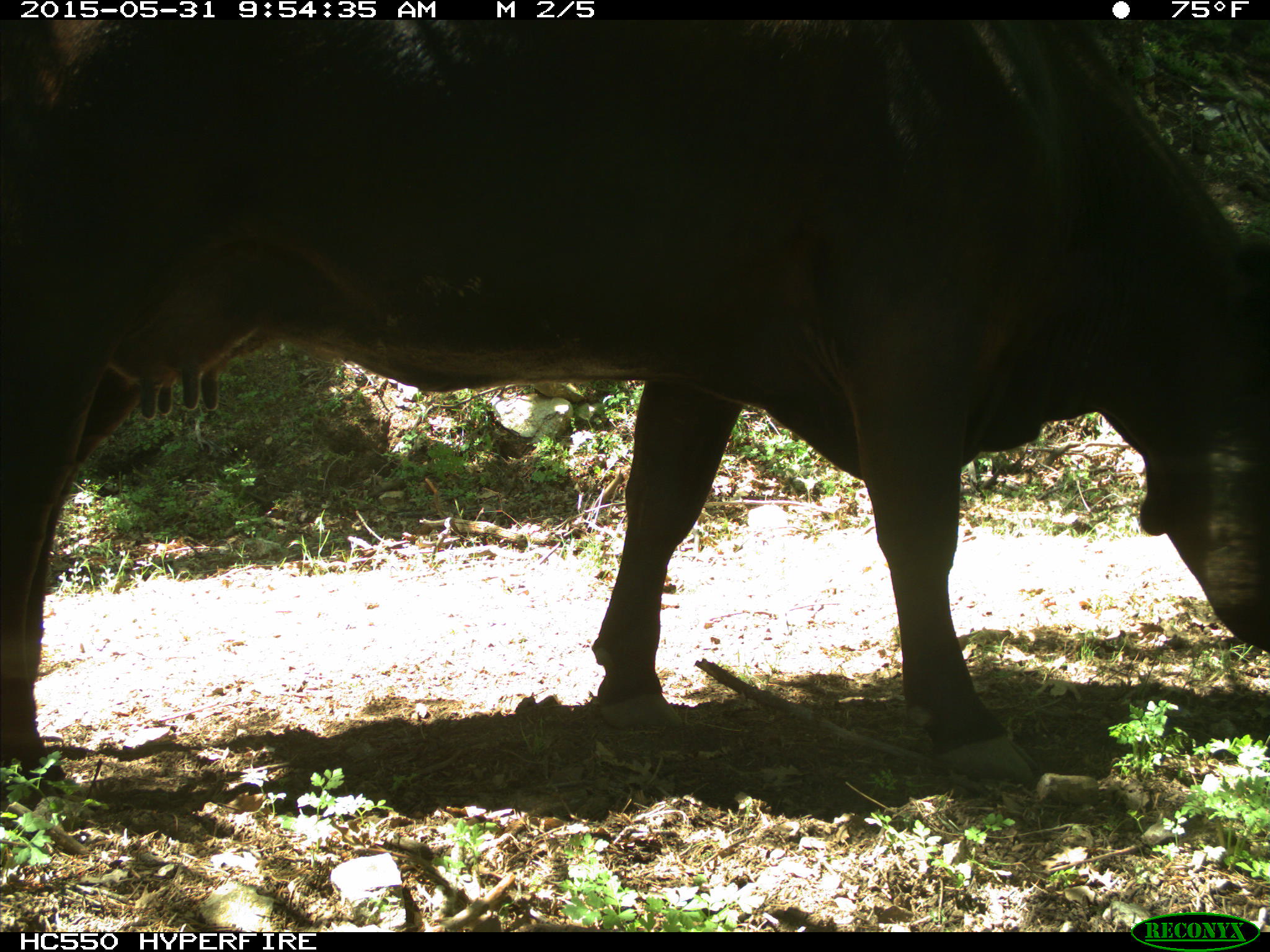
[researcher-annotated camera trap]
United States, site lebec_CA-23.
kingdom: Animalia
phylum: Chordata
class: Mammalia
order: Artiodactyla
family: Bovidae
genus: Bos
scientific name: Bos taurus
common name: domestic cow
Bos taurus (domestic cow).